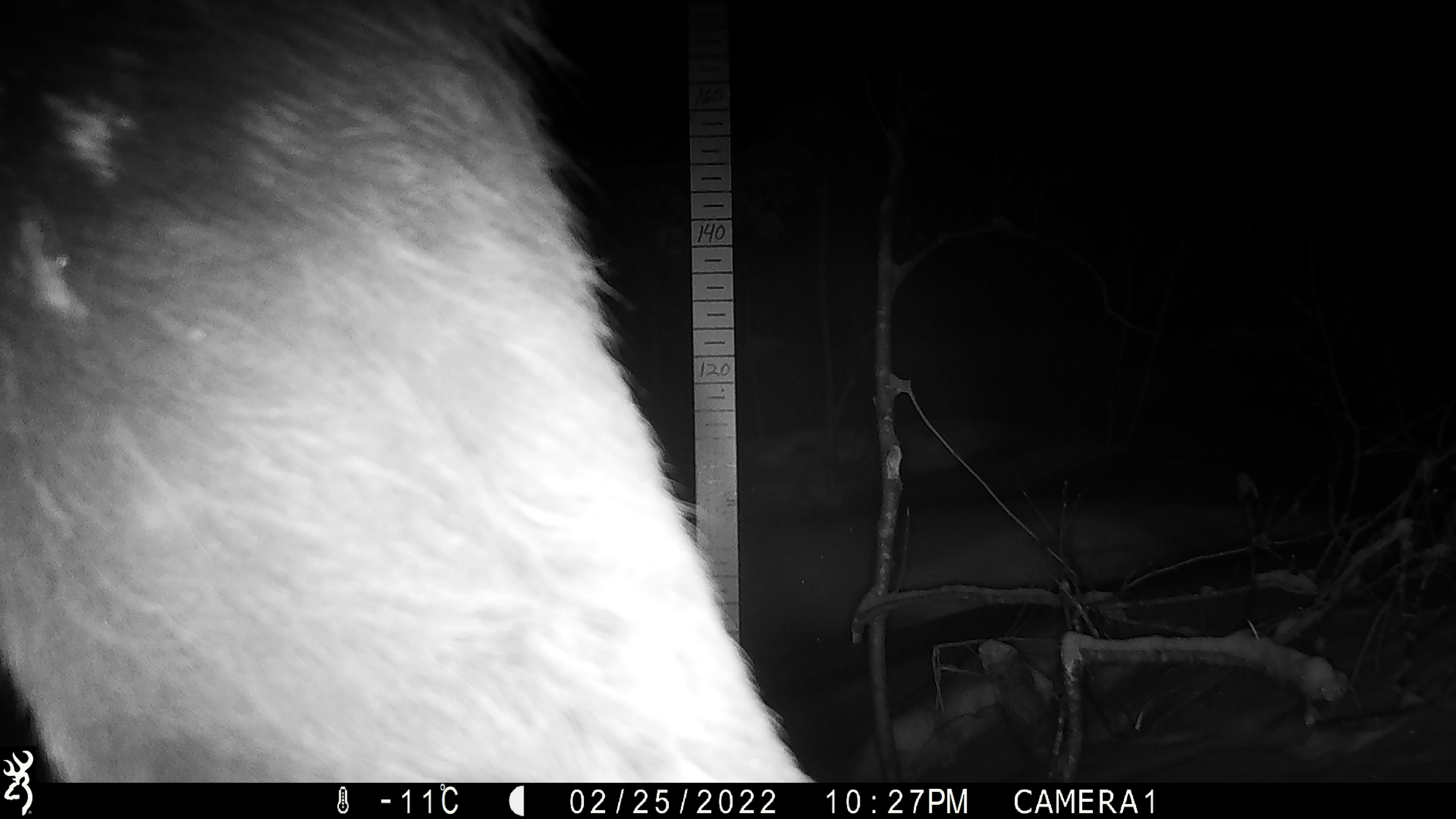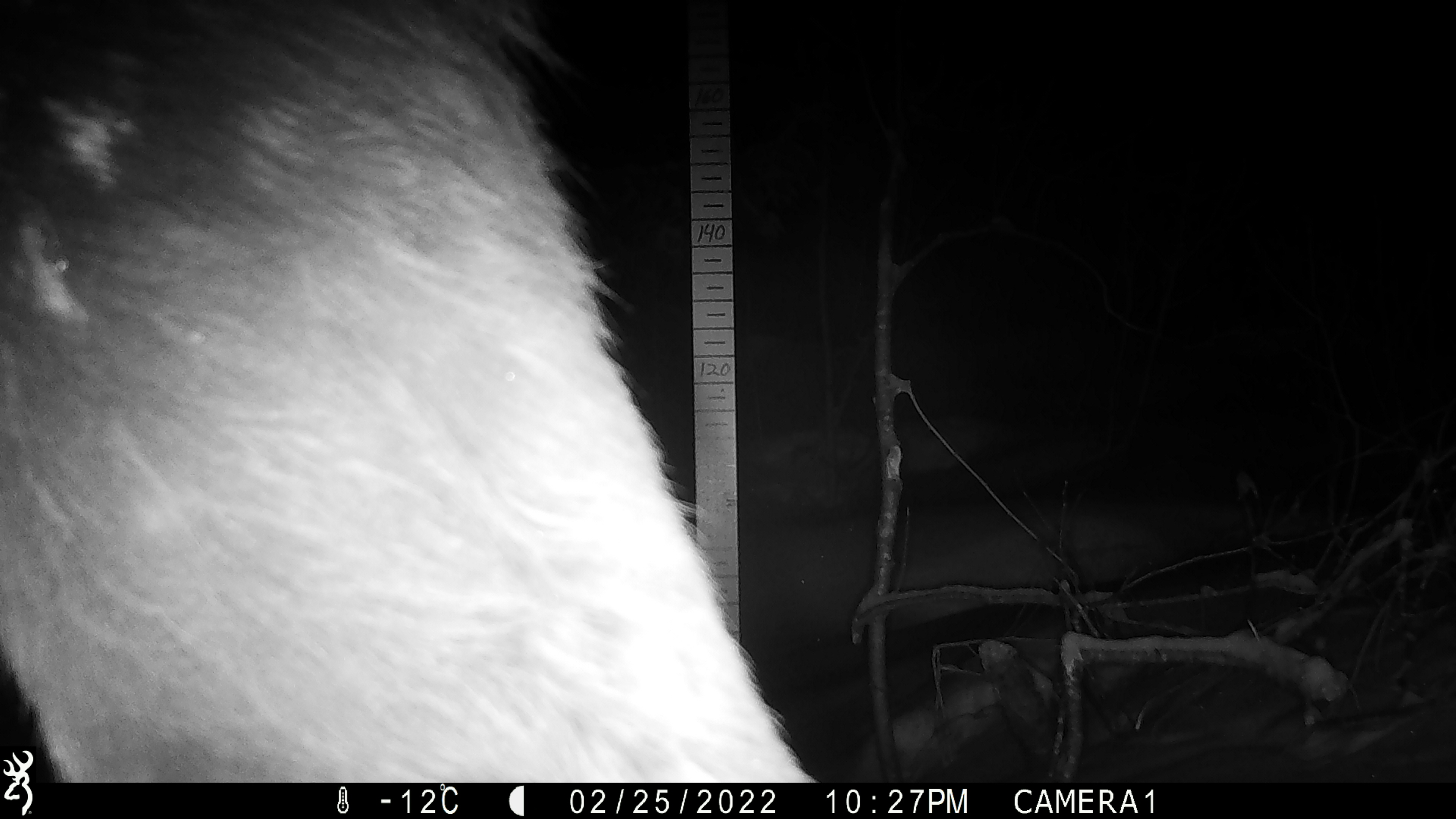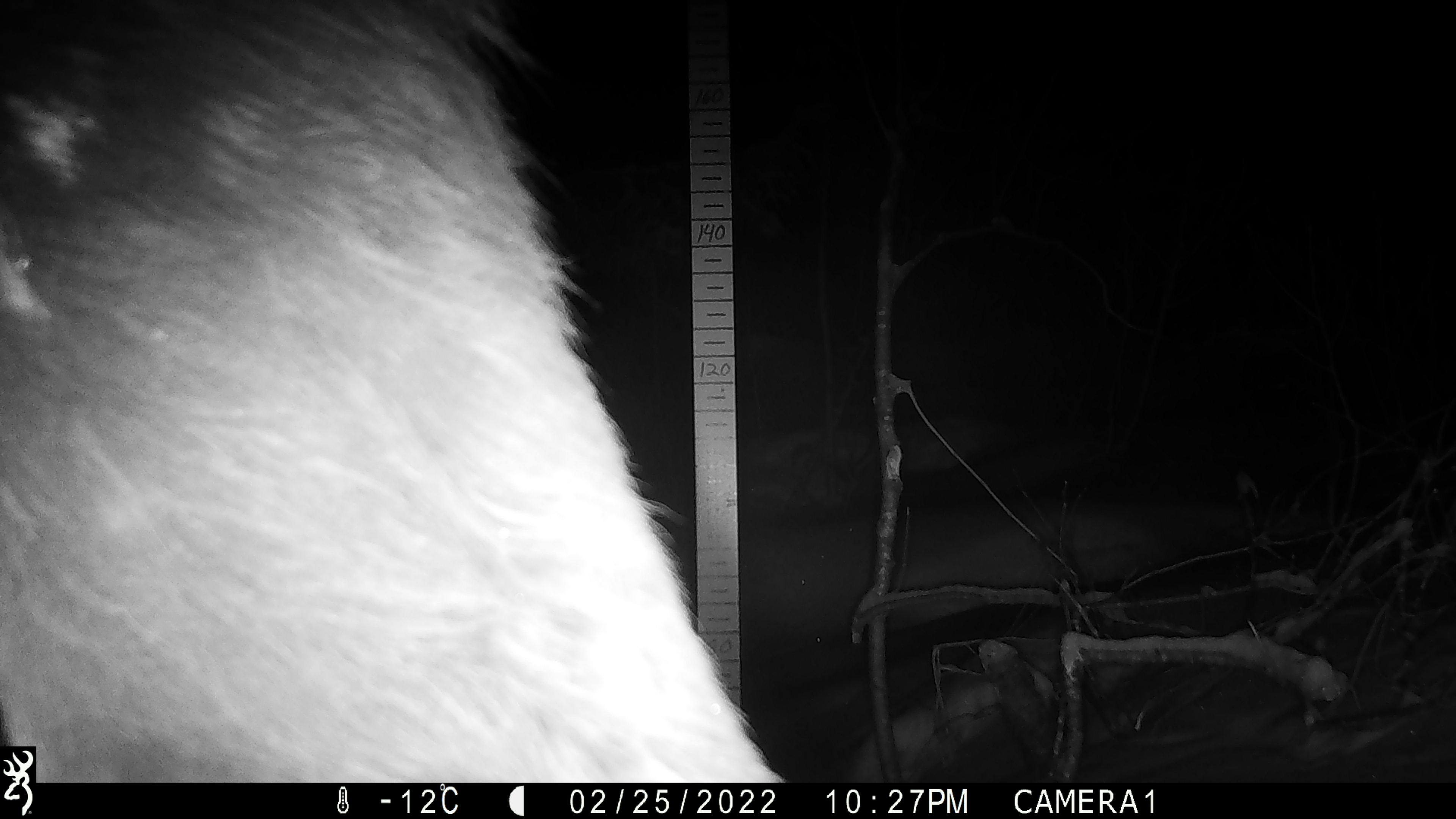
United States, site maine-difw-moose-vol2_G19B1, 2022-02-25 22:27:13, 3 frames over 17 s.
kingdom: Animalia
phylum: Chordata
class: Mammalia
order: Artiodactyla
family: Cervidae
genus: Alces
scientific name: Alces alces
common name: moose